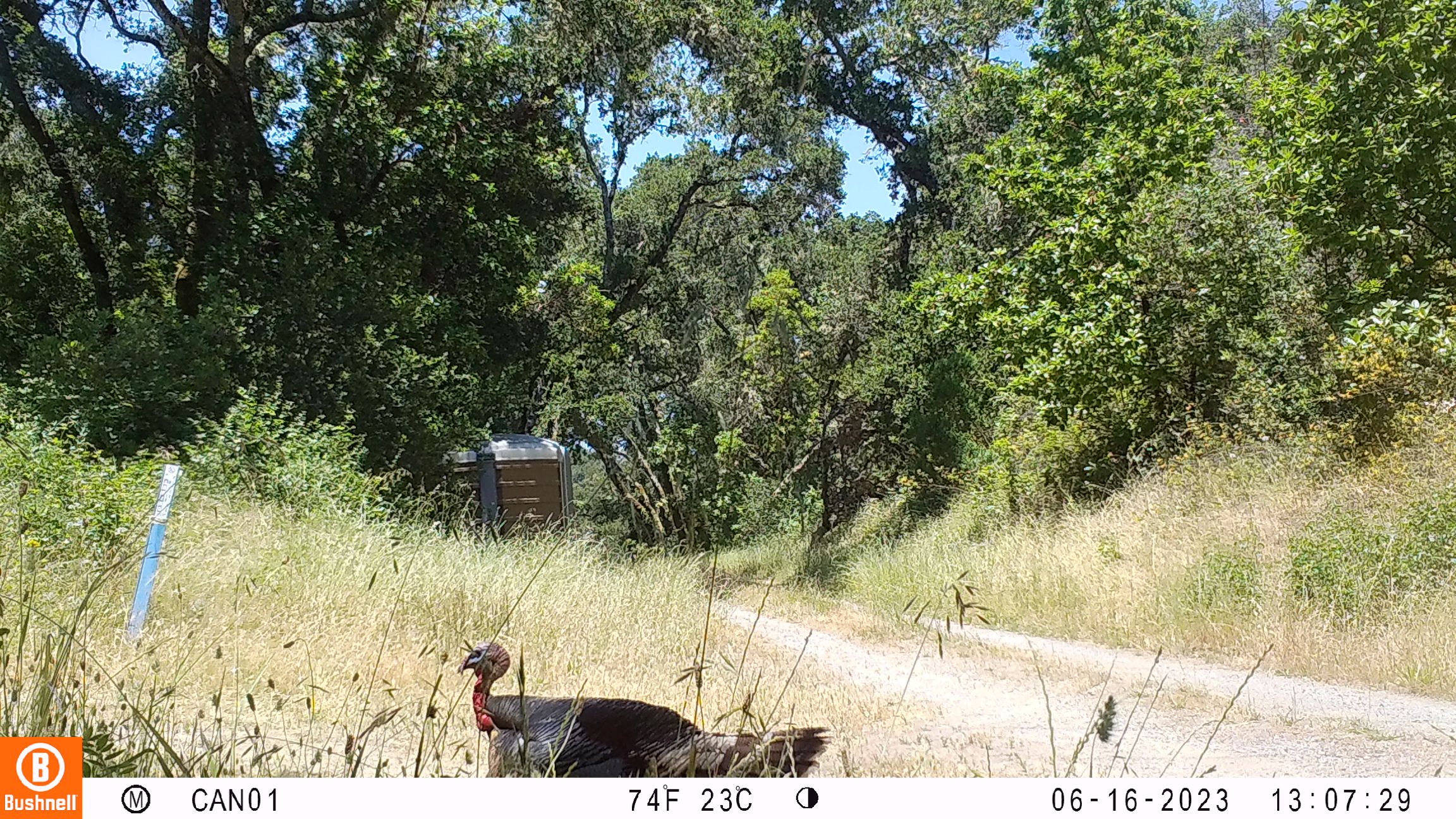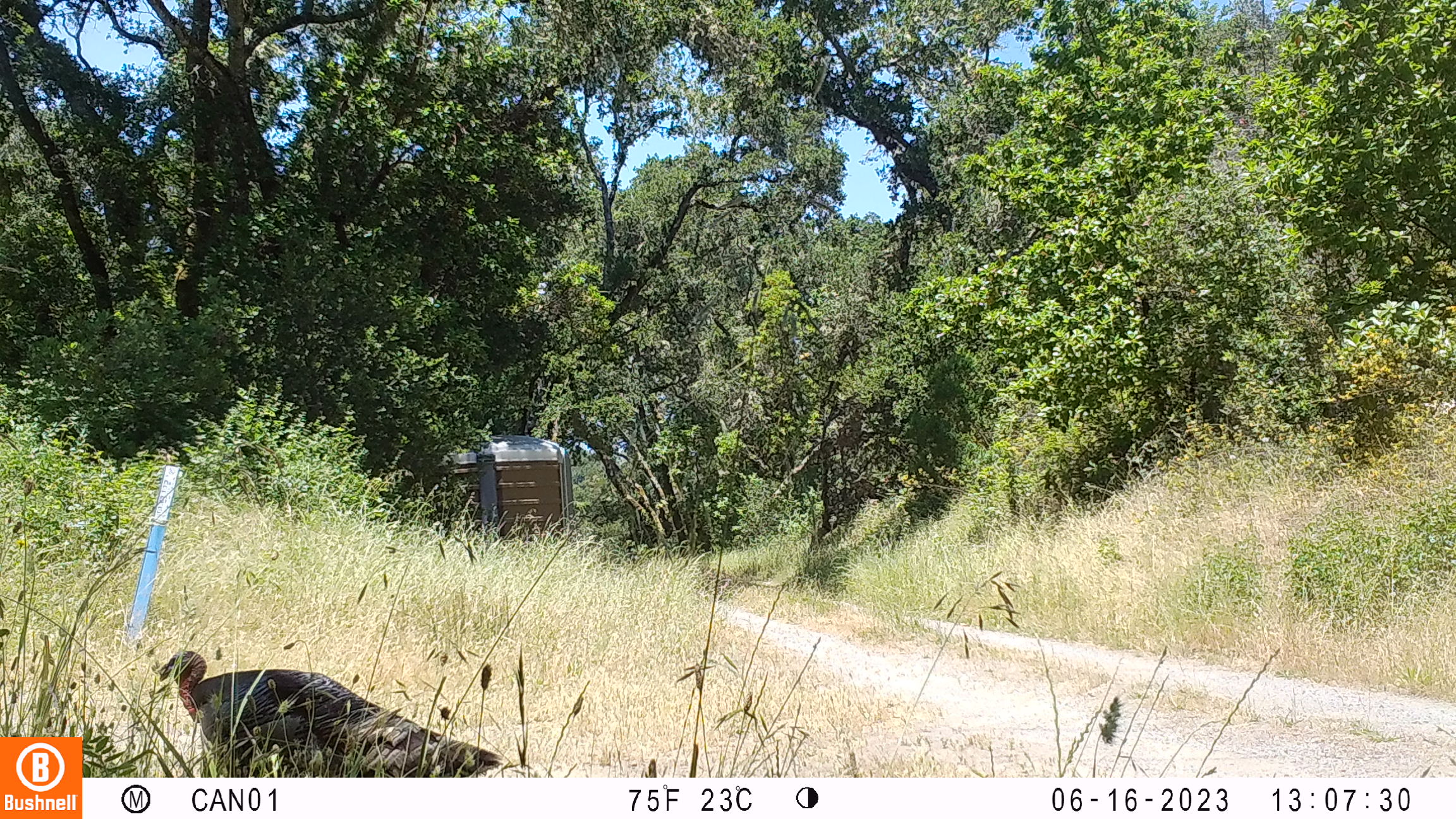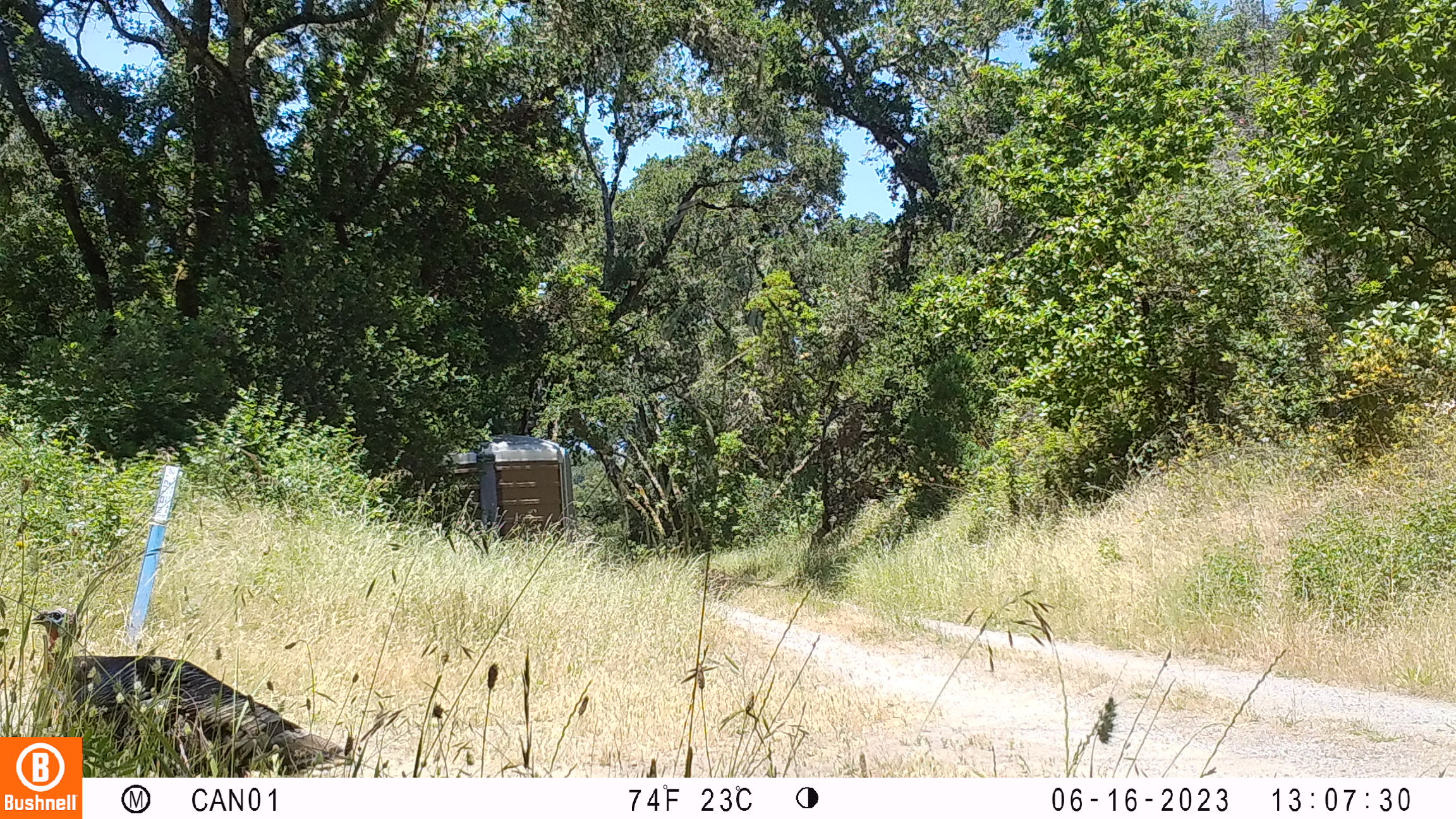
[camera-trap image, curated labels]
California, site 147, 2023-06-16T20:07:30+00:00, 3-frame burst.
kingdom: Animalia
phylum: Chordata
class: Aves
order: Galliformes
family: Phasianidae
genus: Meleagris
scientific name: Meleagris gallopavo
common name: turkey